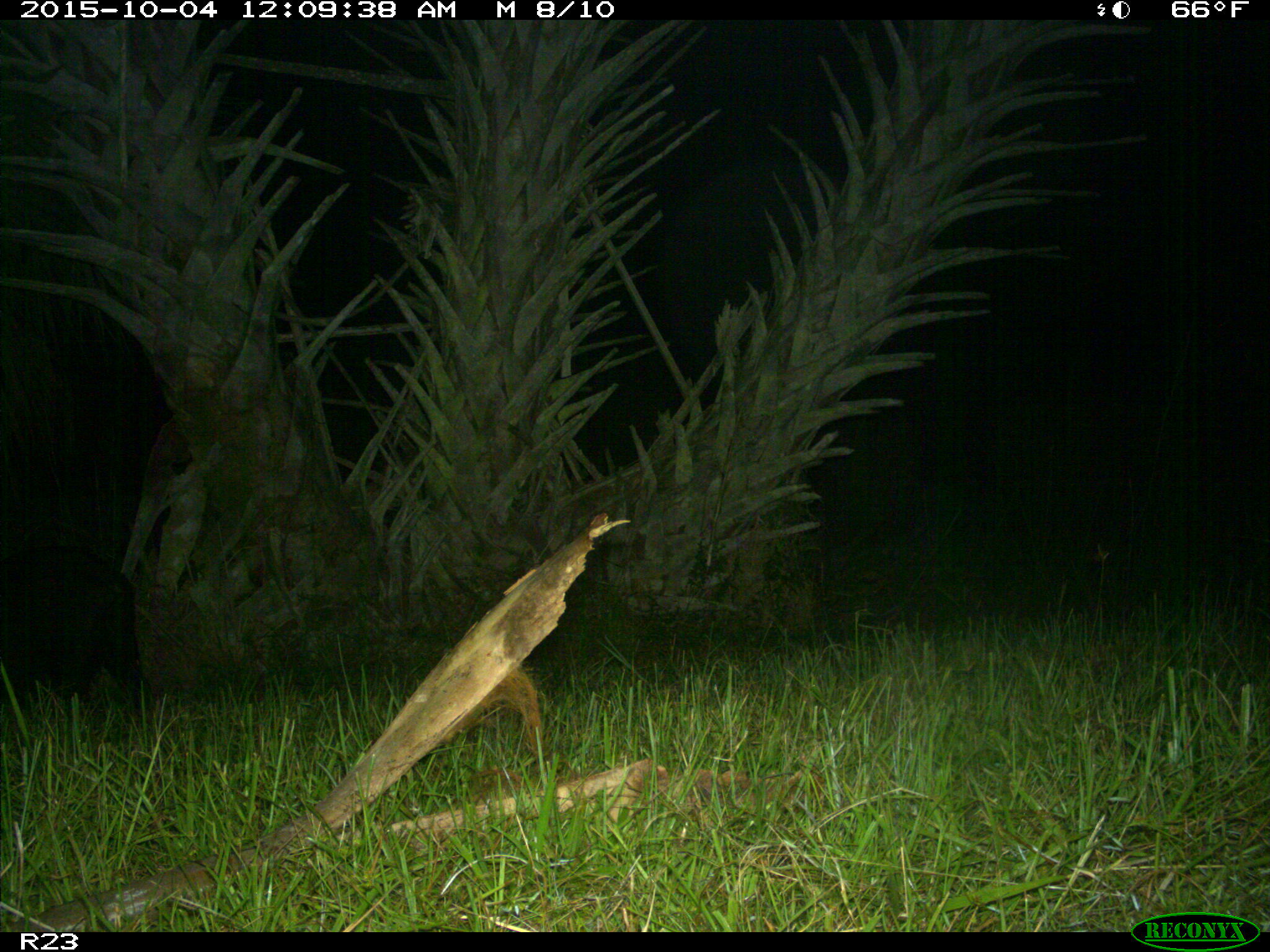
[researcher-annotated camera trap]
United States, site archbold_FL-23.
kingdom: Animalia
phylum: Chordata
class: Mammalia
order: Artiodactyla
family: Suidae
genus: Sus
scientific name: Sus scrofa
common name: wild boar